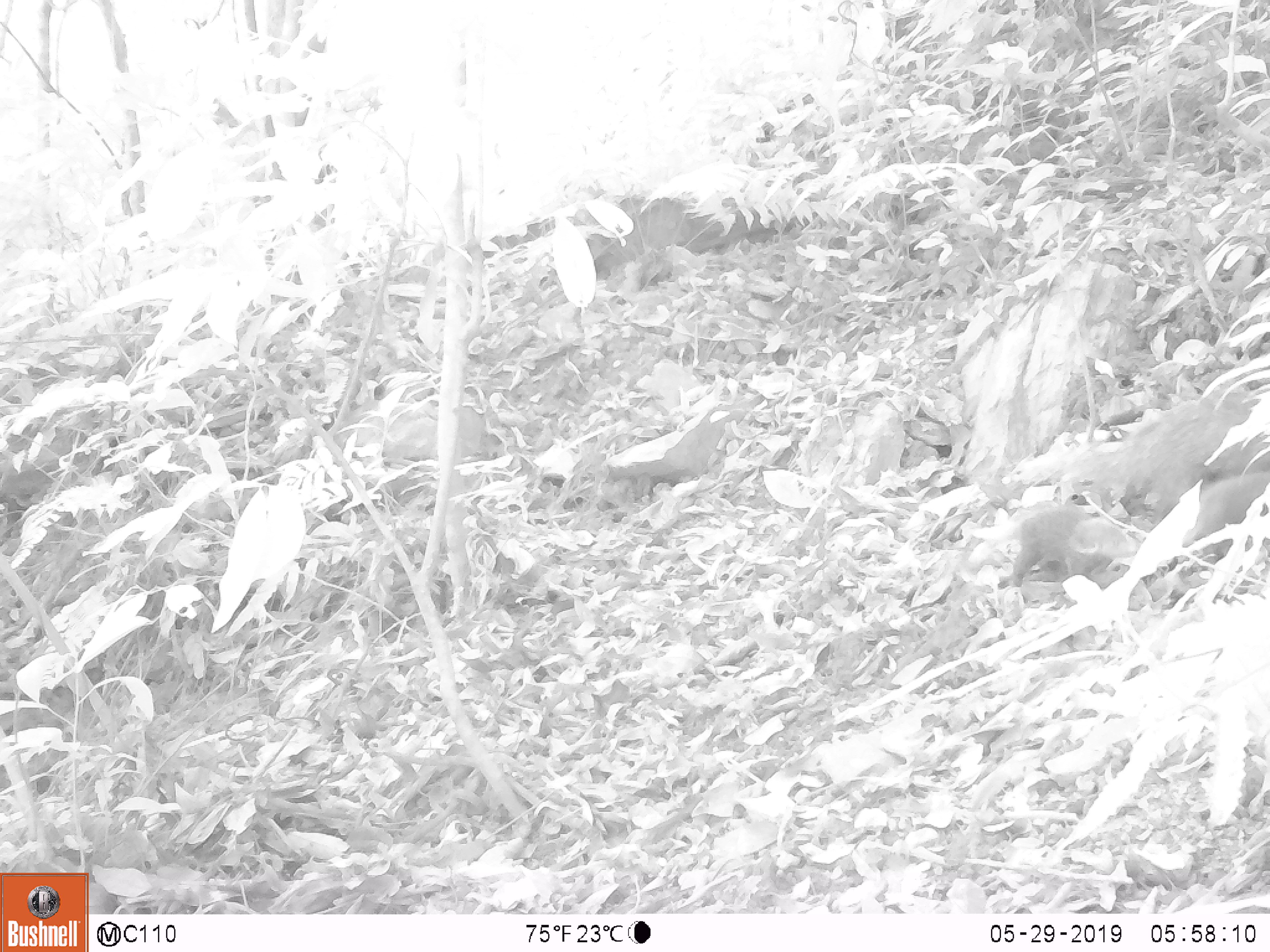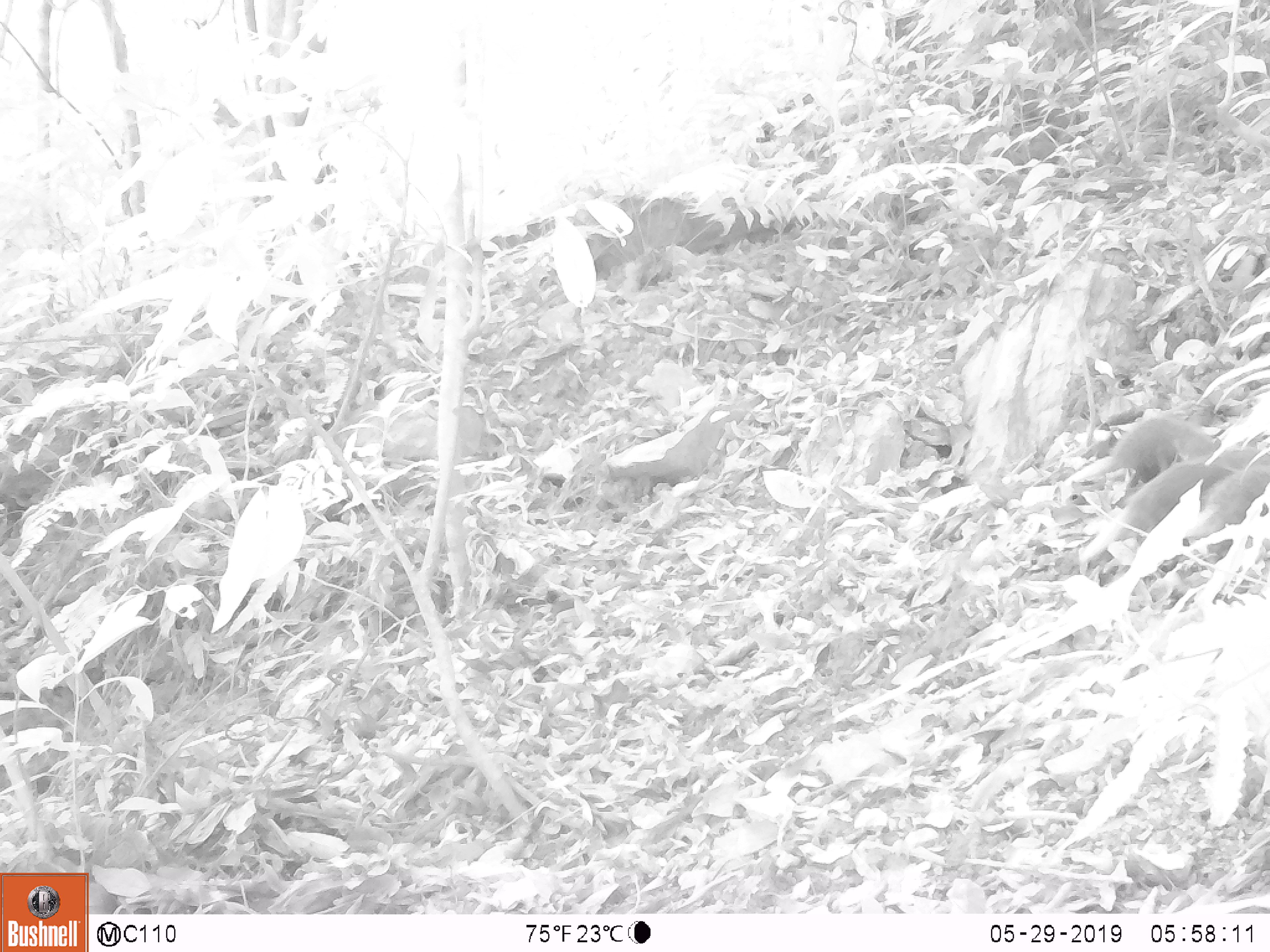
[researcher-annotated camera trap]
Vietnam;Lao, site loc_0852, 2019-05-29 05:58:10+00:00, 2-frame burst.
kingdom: Animalia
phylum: Chordata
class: Mammalia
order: Carnivora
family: Herpestidae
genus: Urva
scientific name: Urva urva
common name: crab-eating mongoose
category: crab eating mongoose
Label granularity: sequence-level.